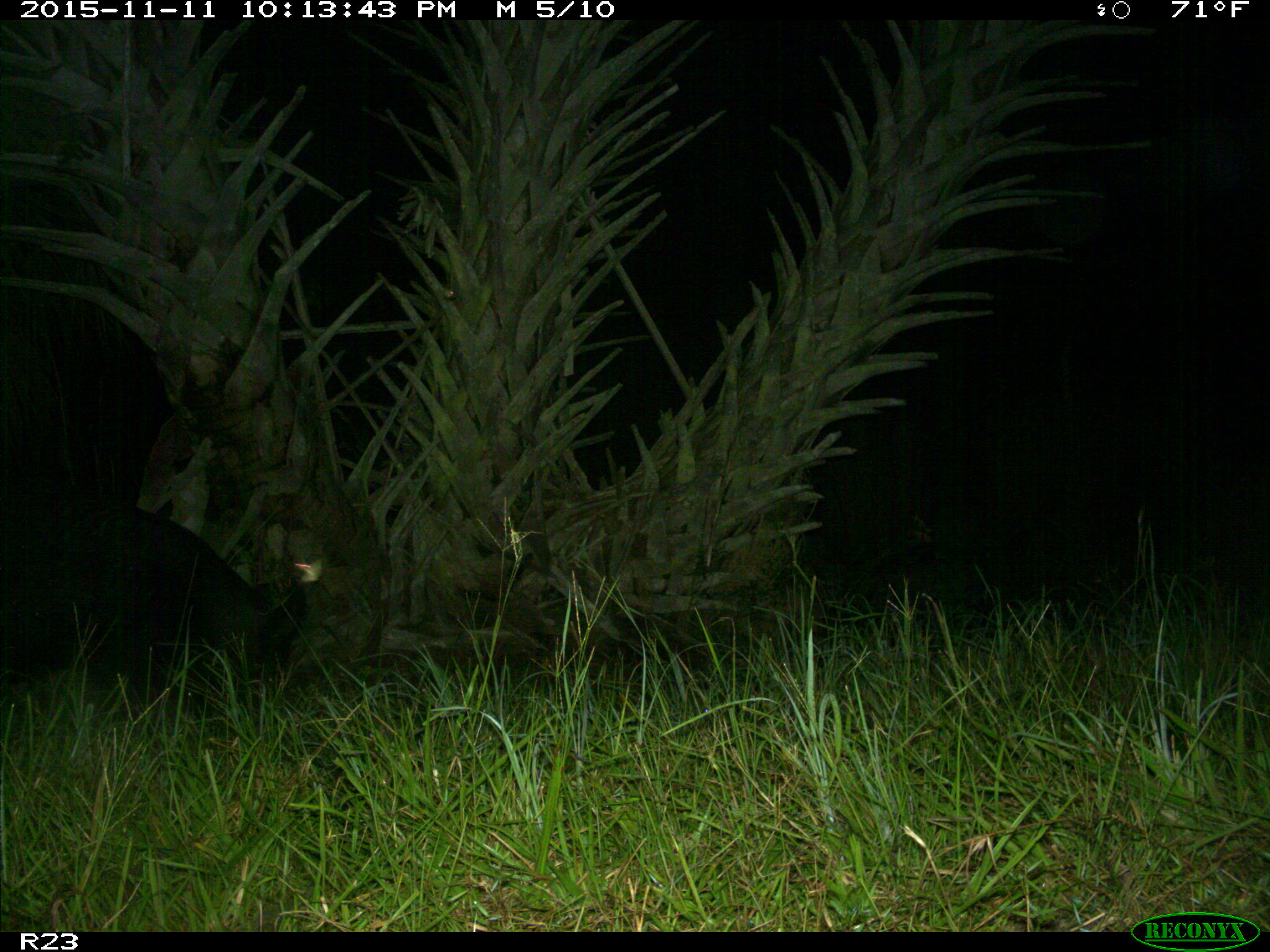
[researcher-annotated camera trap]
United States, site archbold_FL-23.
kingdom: Animalia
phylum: Chordata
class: Mammalia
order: Artiodactyla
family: Suidae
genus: Sus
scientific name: Sus scrofa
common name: wild boar